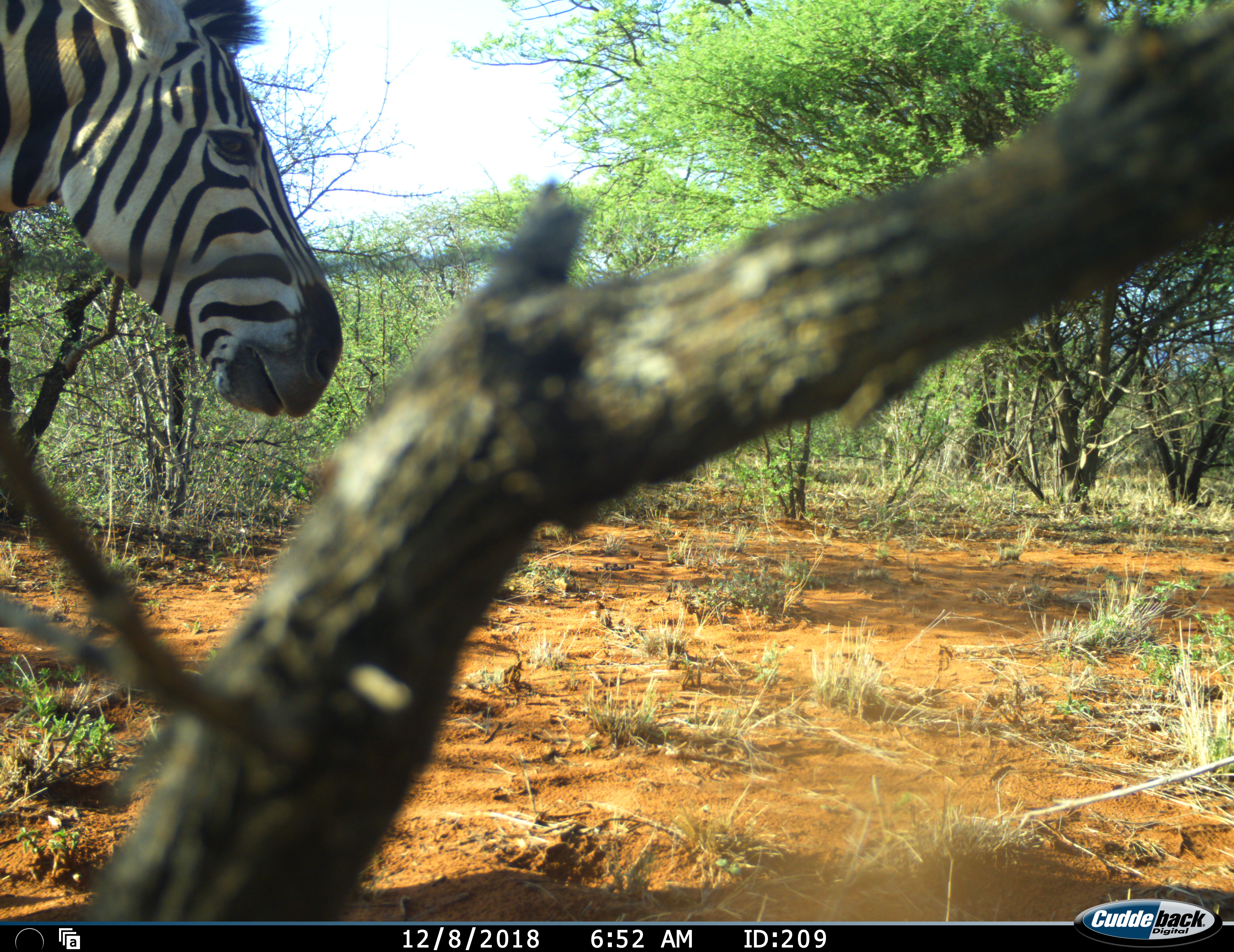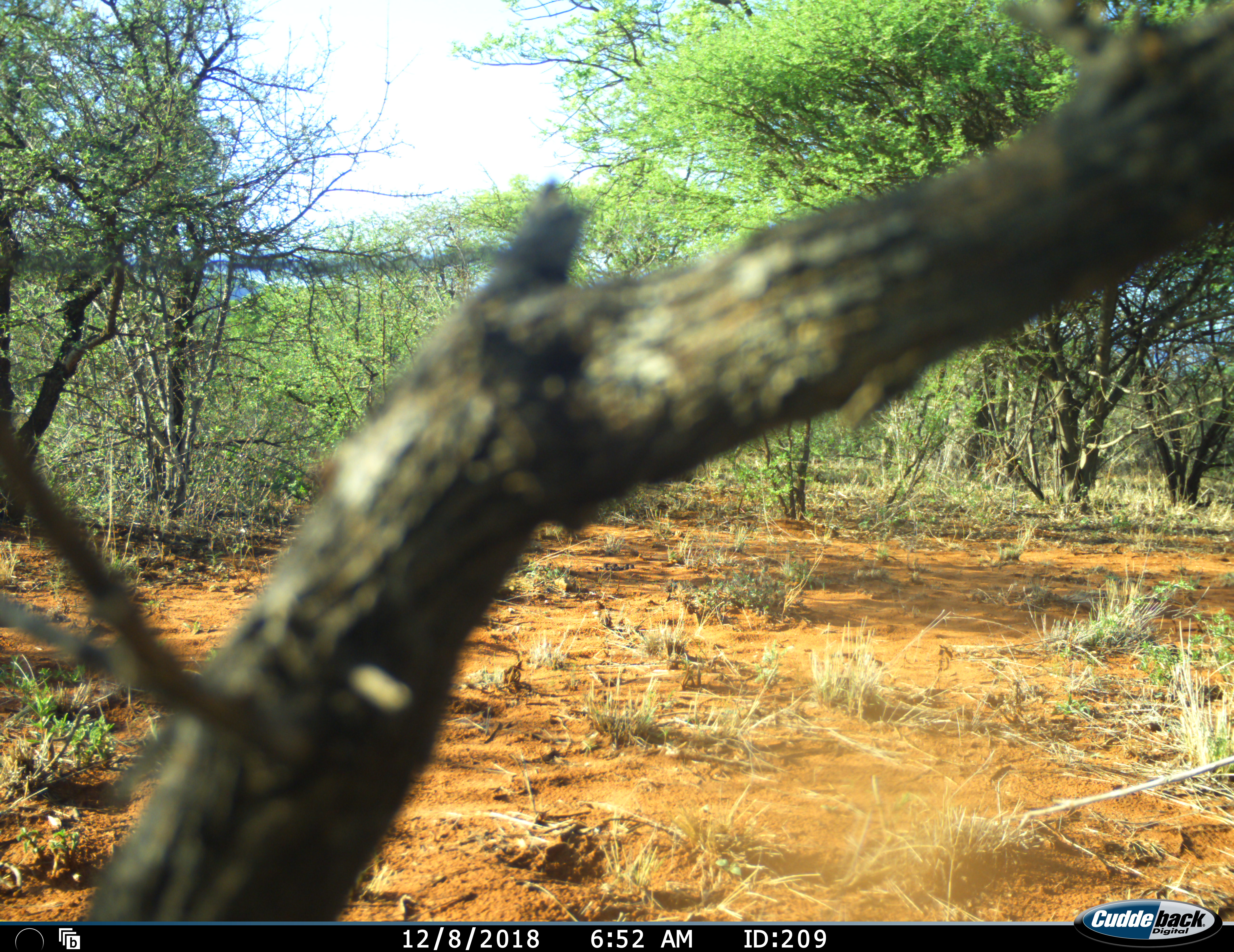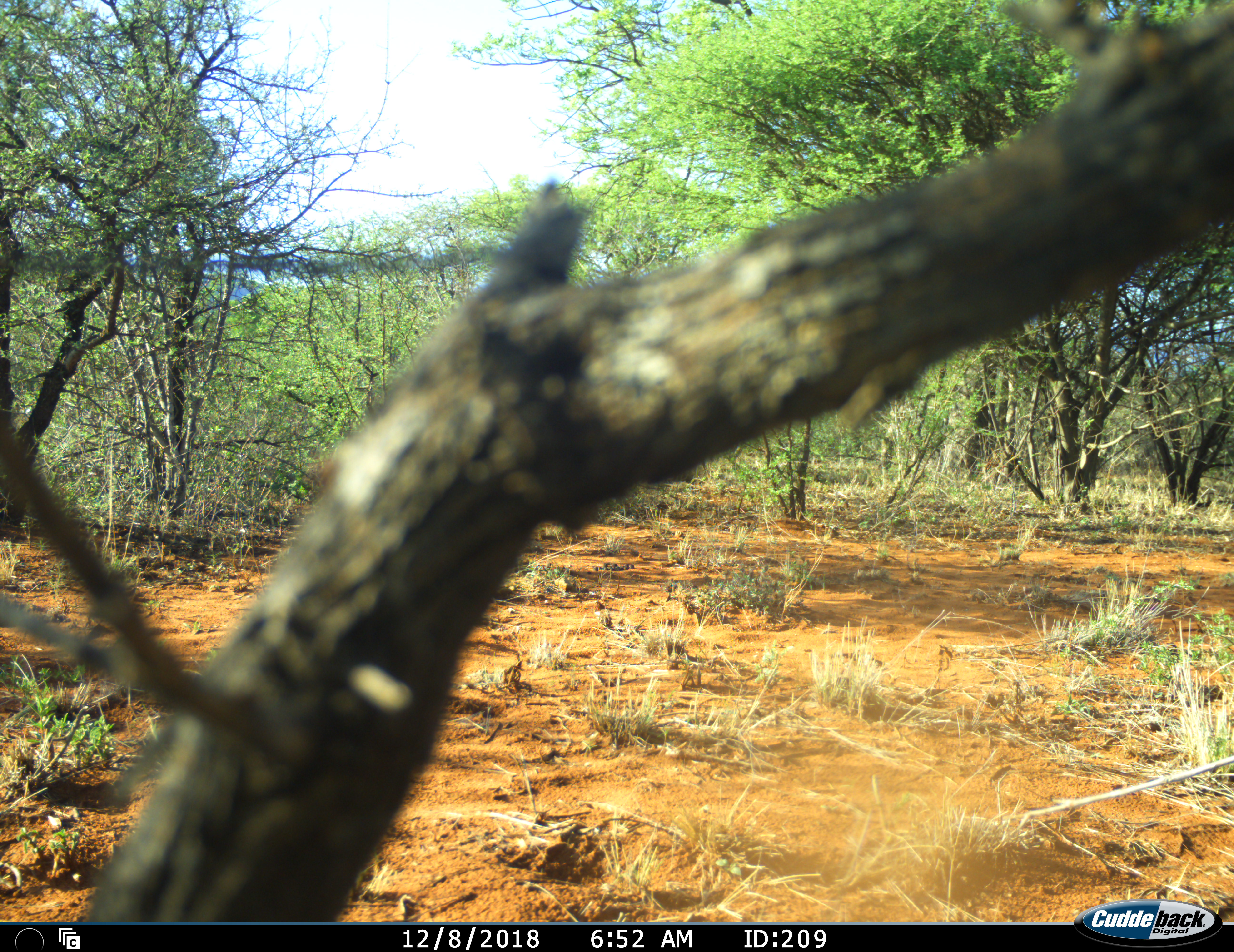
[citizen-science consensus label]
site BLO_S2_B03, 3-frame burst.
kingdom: Animalia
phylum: Chordata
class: Mammalia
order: Perissodactyla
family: Equidae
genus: Equus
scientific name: Equus quagga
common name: plains zebra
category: zebraplains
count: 1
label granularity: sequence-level